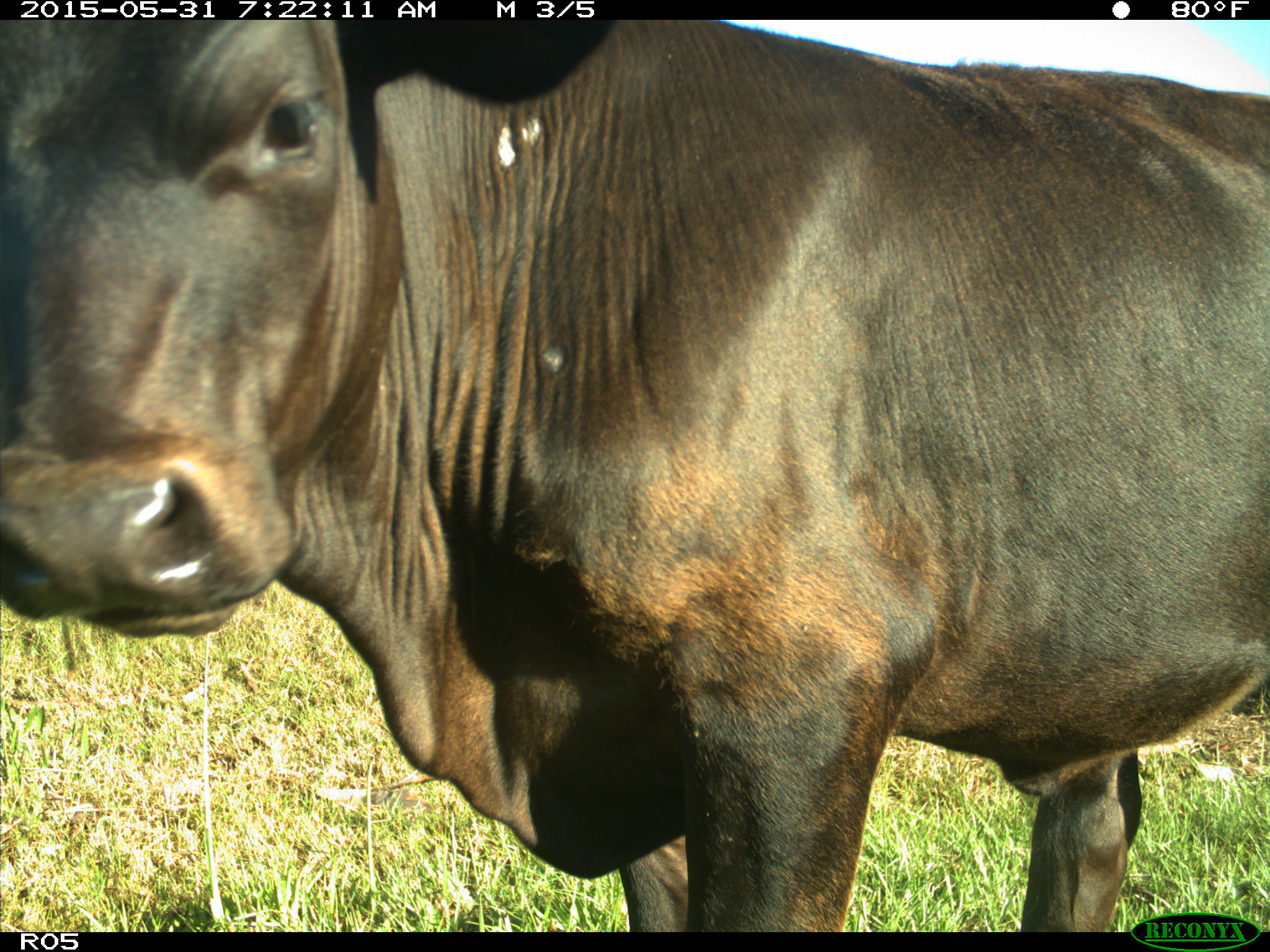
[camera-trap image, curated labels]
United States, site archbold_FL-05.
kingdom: Animalia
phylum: Chordata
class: Mammalia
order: Artiodactyla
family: Bovidae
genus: Bos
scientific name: Bos taurus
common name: domestic cow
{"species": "Bos taurus (domestic cow)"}